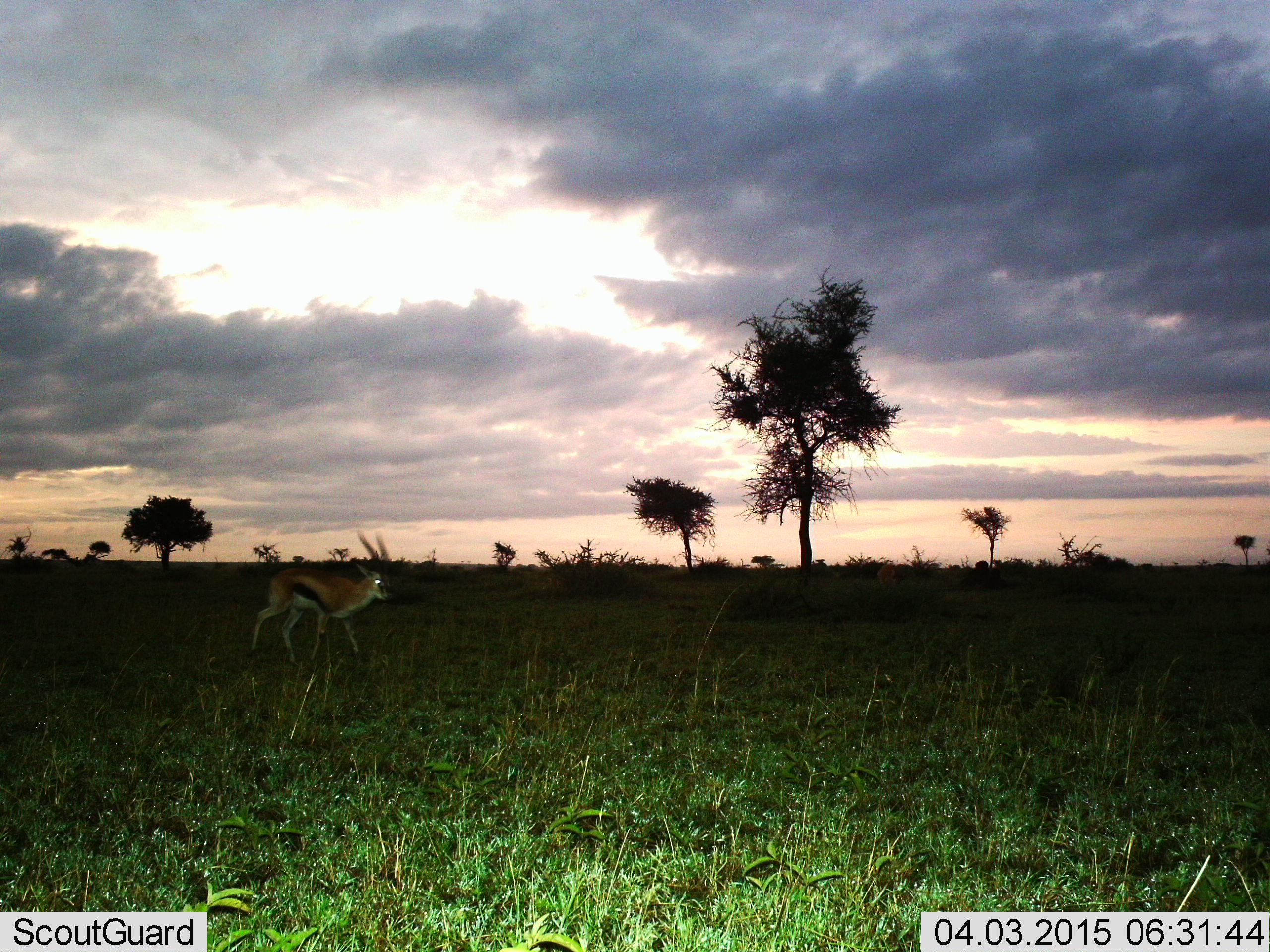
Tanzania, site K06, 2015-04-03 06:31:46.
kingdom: Animalia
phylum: Chordata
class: Mammalia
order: Artiodactyla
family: Bovidae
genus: Eudorcas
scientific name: Eudorcas thomsonii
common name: thomson's gazelle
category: gazellethomsons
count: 1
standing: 20%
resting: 0%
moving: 80%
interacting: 0%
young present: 0%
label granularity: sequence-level